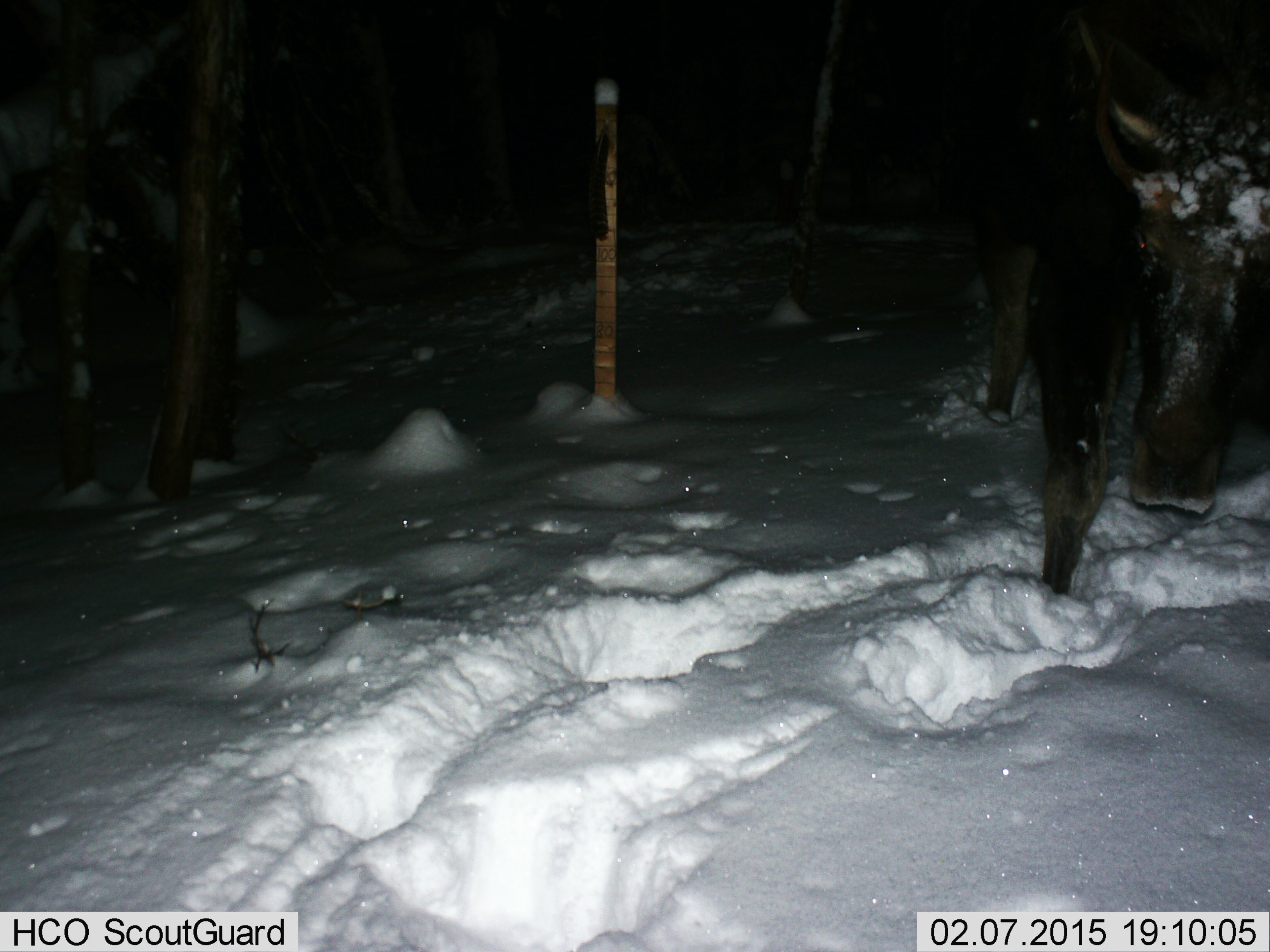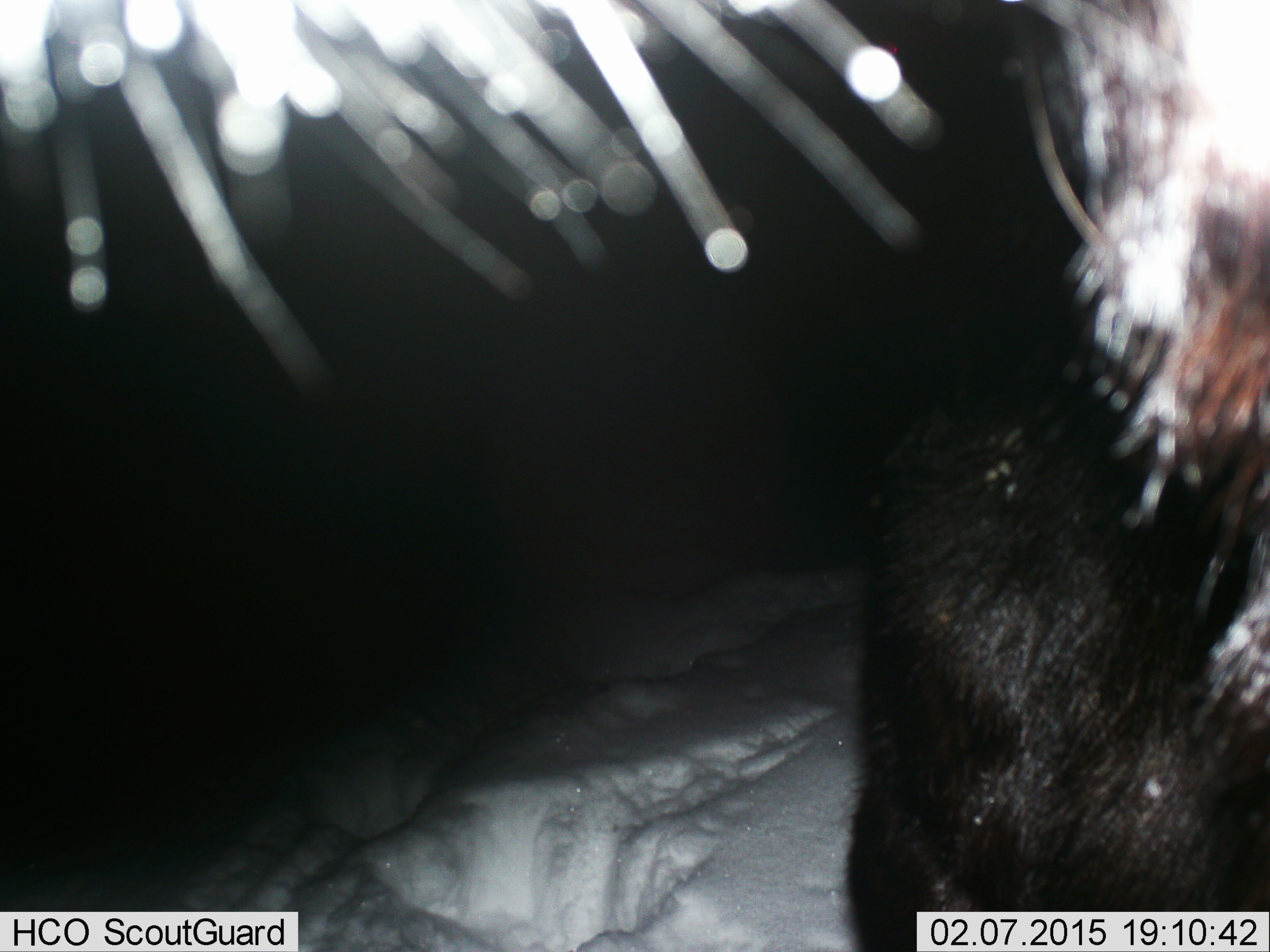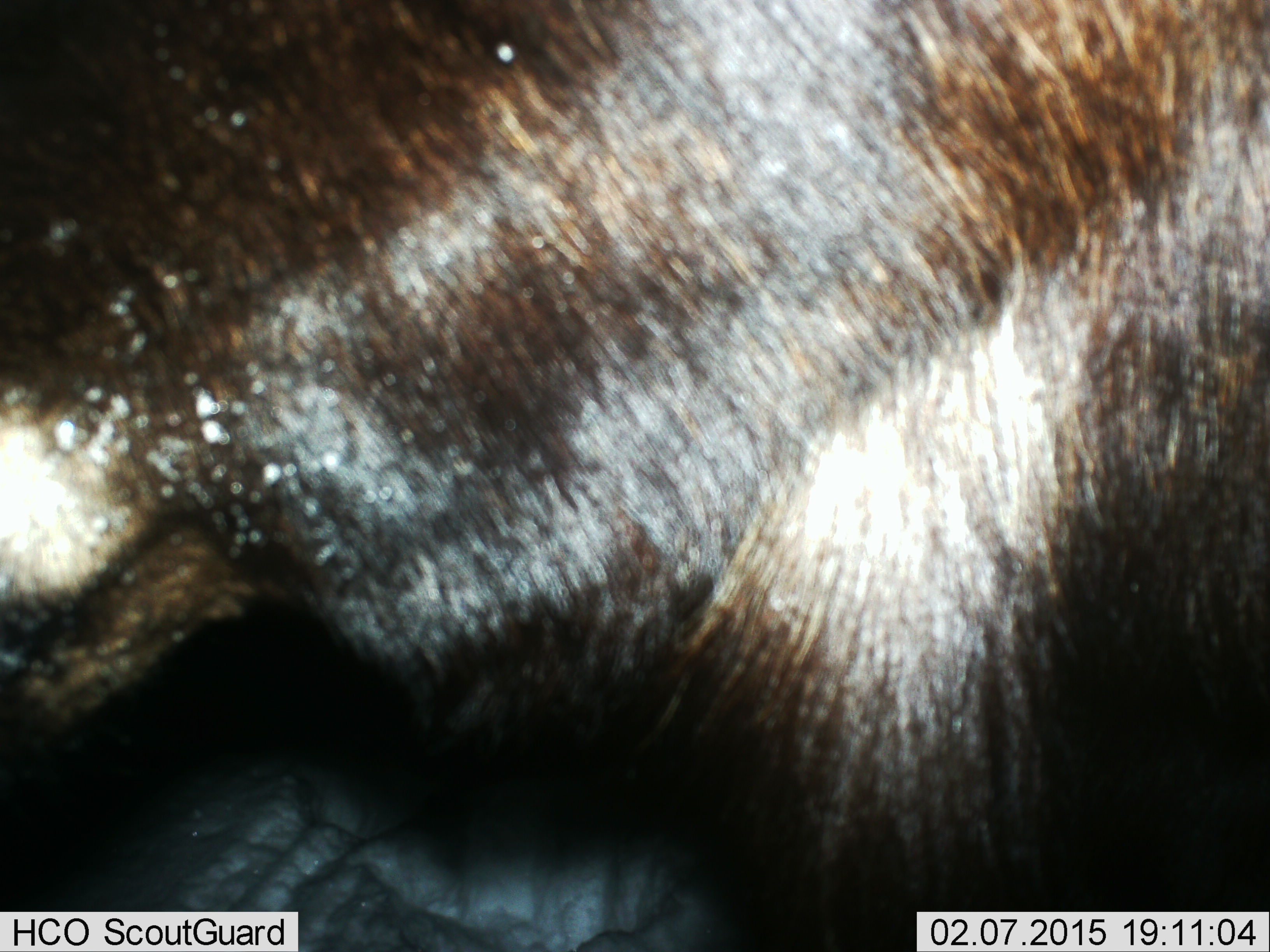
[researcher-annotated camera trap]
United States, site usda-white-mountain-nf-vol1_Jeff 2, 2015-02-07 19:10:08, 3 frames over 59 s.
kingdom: Animalia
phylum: Chordata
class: Mammalia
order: Artiodactyla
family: Cervidae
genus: Alces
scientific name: Alces alces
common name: moose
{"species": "moose (Alces alces)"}